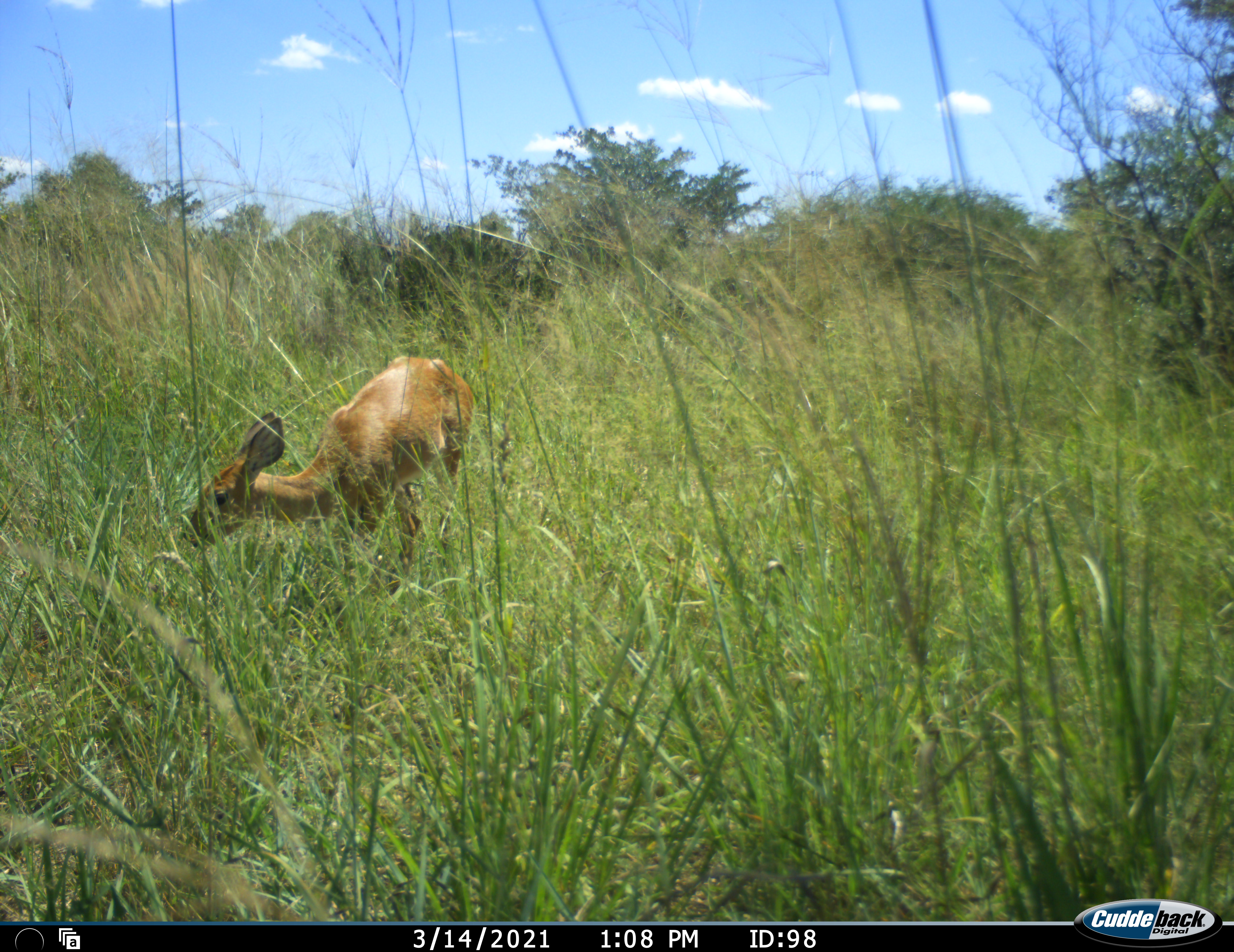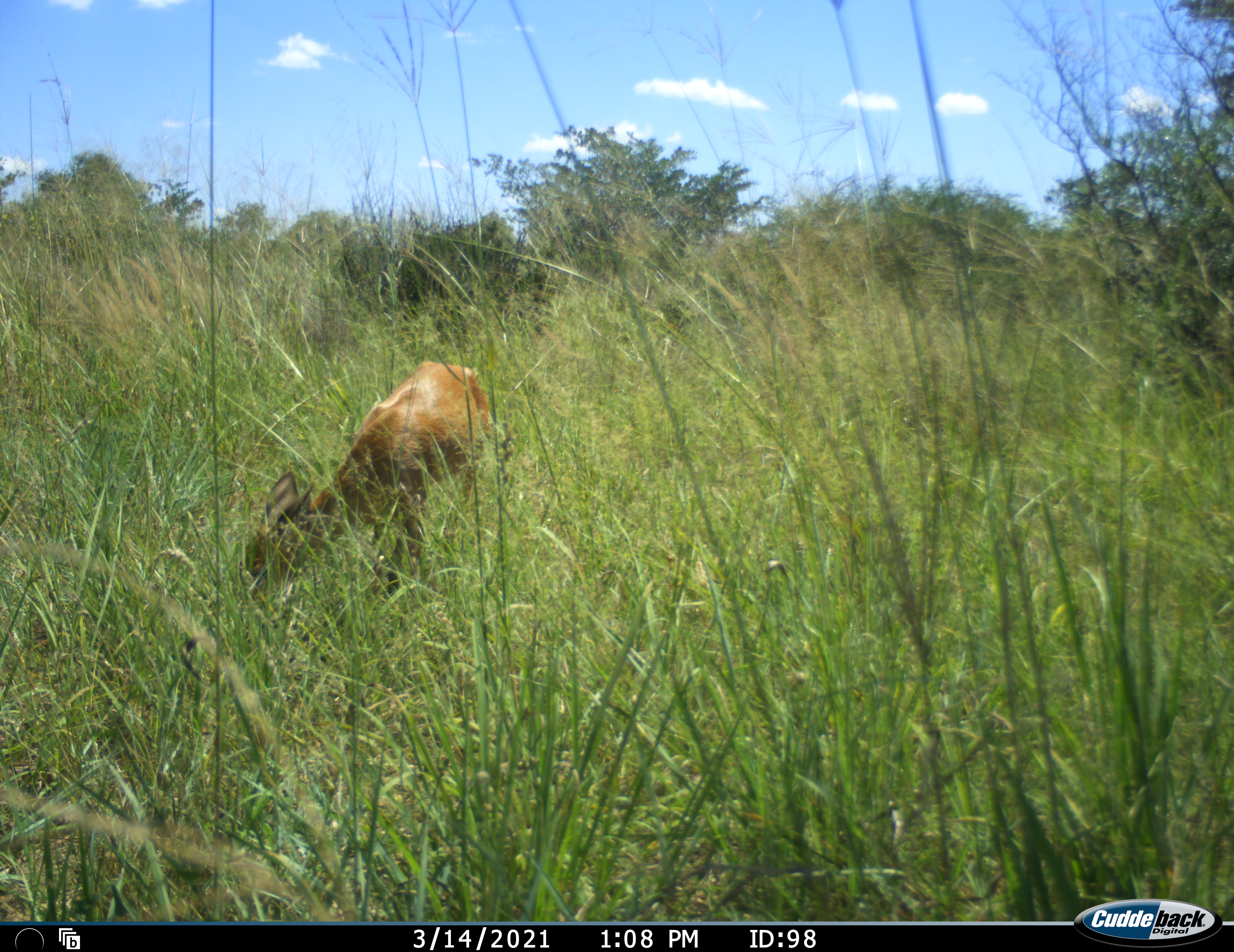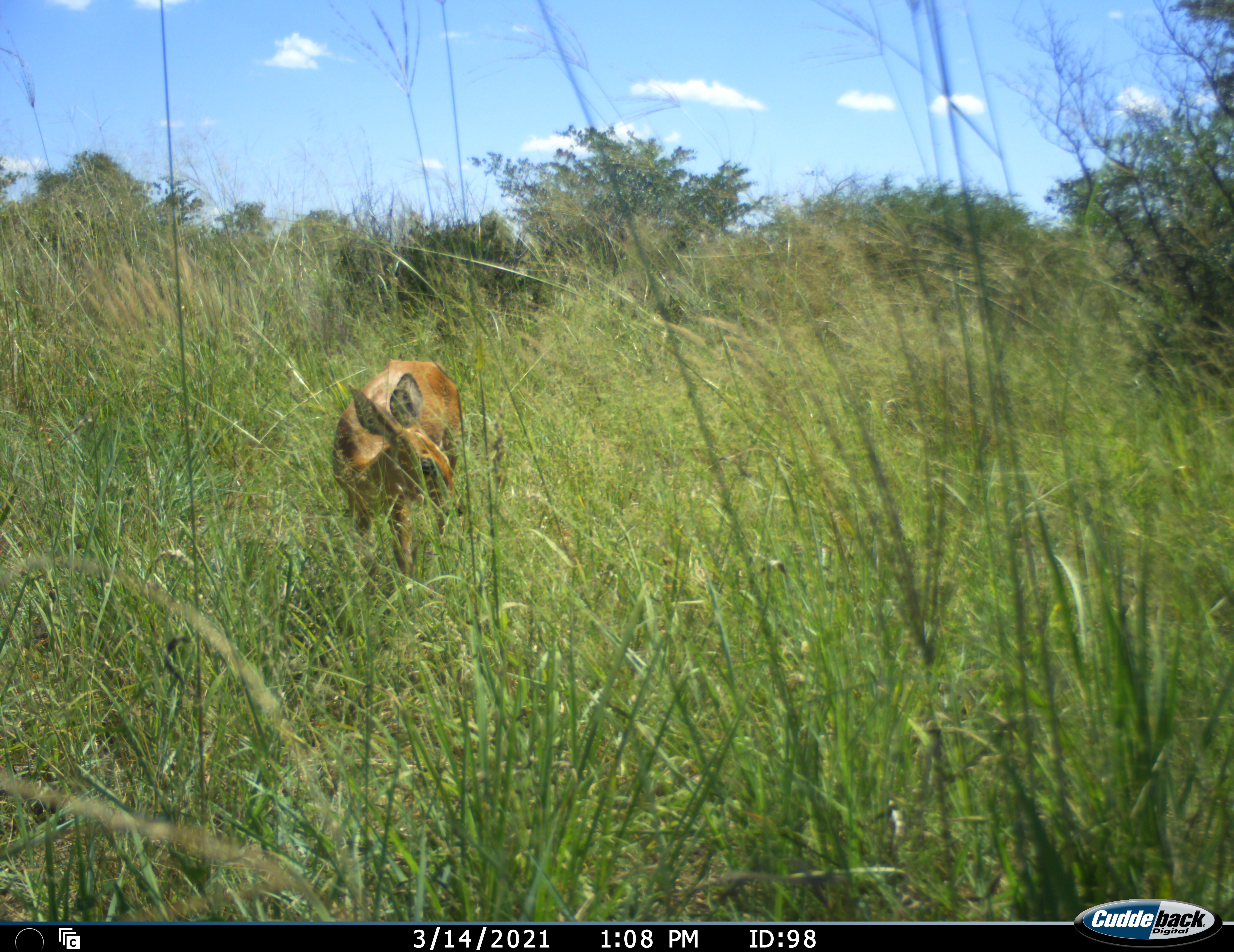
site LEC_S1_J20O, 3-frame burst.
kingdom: Animalia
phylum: Chordata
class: Mammalia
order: Artiodactyla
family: Bovidae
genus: Raphicerus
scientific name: Raphicerus campestris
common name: steenbok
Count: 1.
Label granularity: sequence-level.